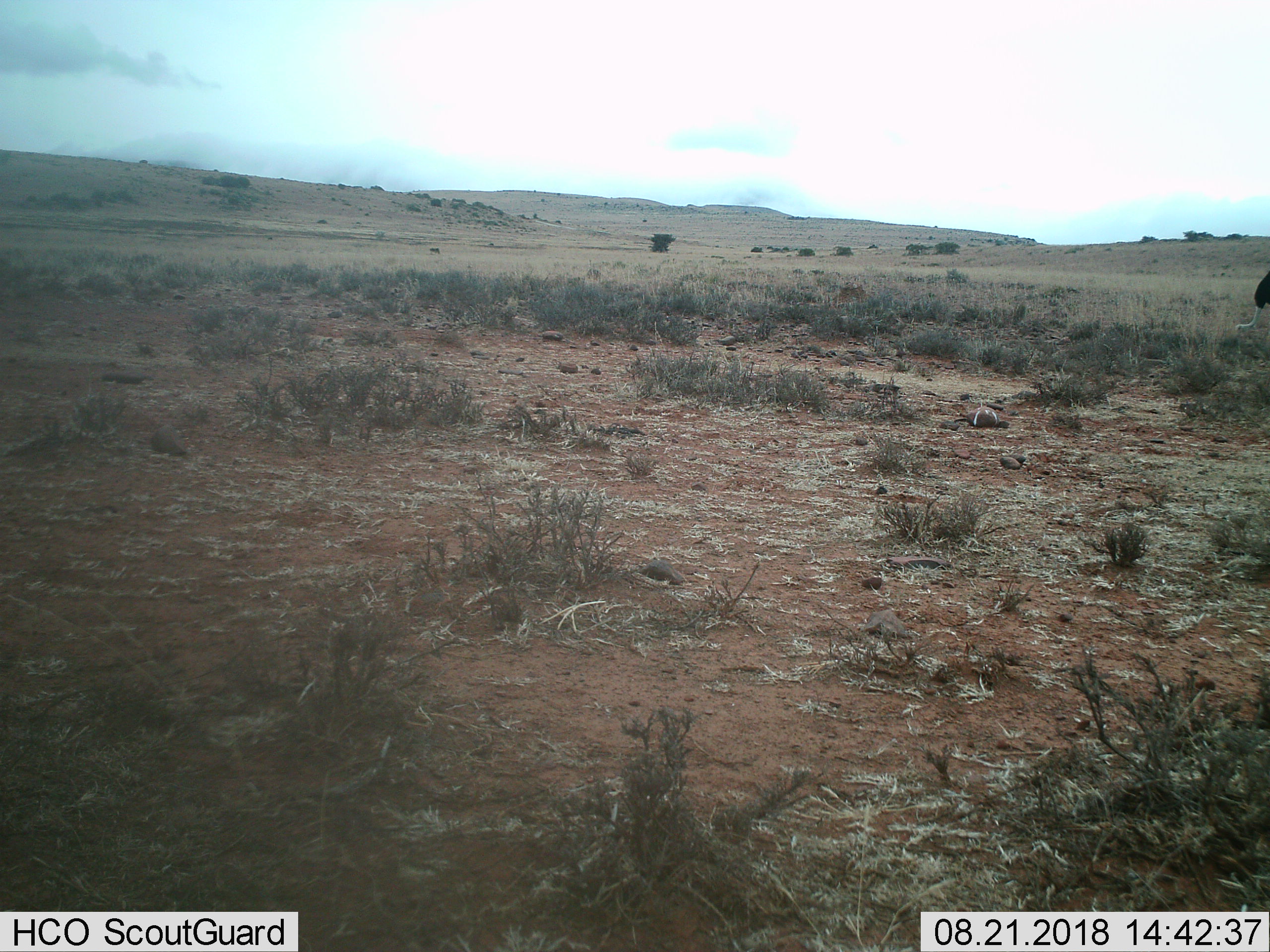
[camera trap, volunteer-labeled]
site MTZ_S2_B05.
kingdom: Animalia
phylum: Chordata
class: Aves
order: Struthioniformes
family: Struthionidae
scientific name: Struthionidae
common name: ostrich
Ostrich (Struthionidae), count 1. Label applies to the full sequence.